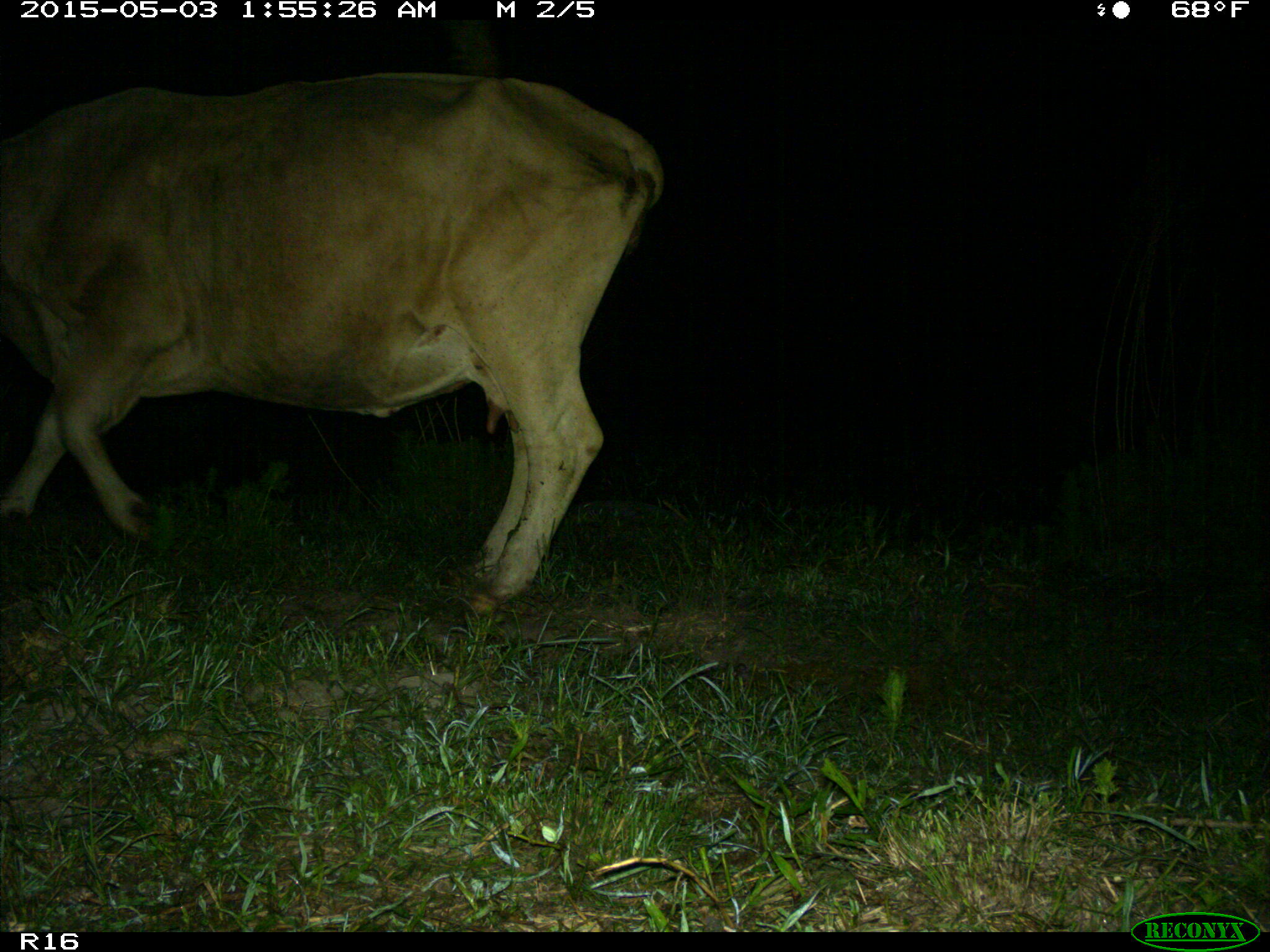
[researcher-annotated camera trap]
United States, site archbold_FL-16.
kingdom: Animalia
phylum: Chordata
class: Mammalia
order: Artiodactyla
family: Bovidae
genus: Bos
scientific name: Bos taurus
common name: domestic cow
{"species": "Bos taurus (domestic cow)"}